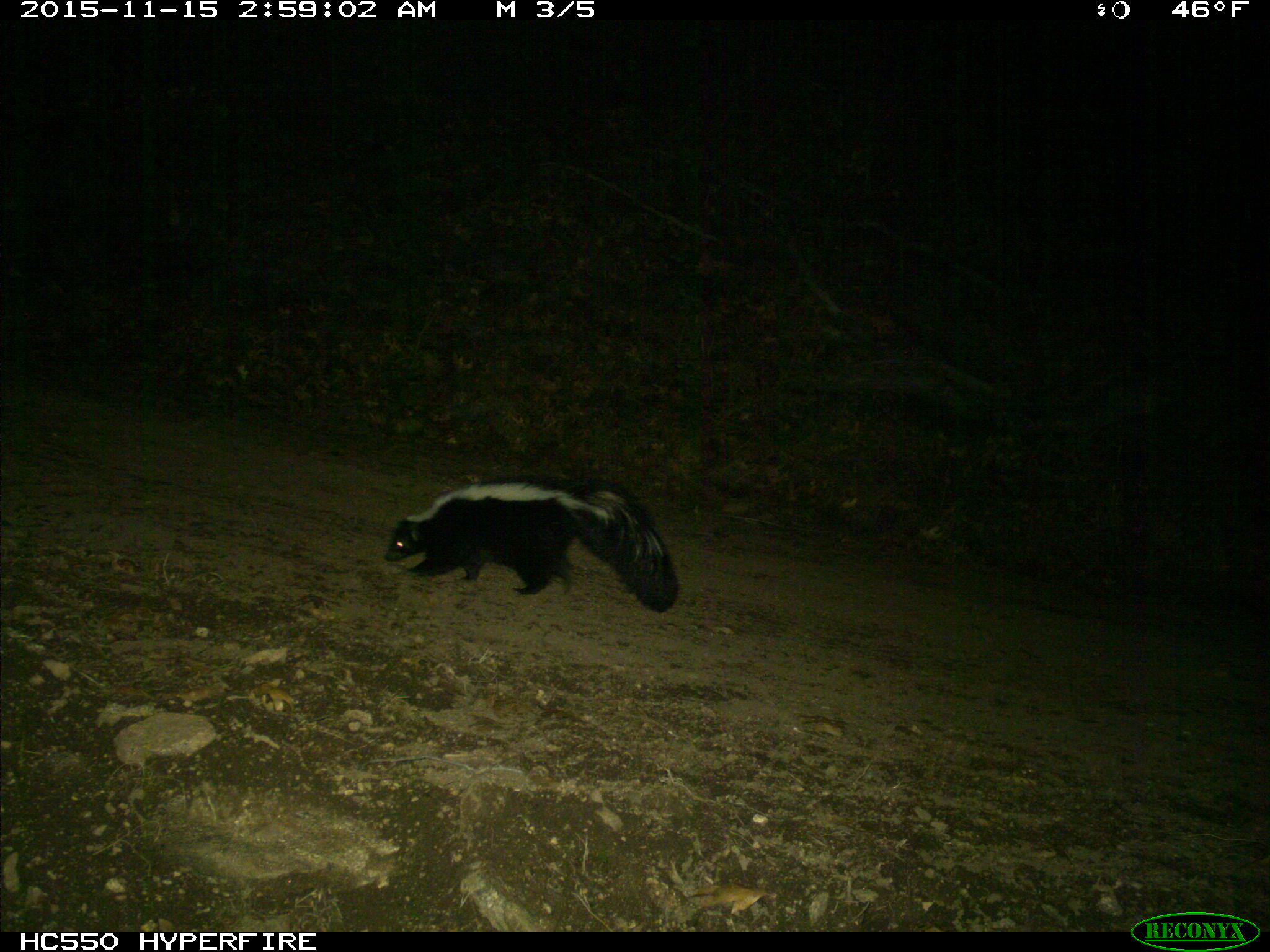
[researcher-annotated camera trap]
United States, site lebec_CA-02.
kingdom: Animalia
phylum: Chordata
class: Mammalia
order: Carnivora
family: Mephitidae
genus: Mephitis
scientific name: Mephitis mephitis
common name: striped skunk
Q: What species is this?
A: Mephitis mephitis (striped skunk).